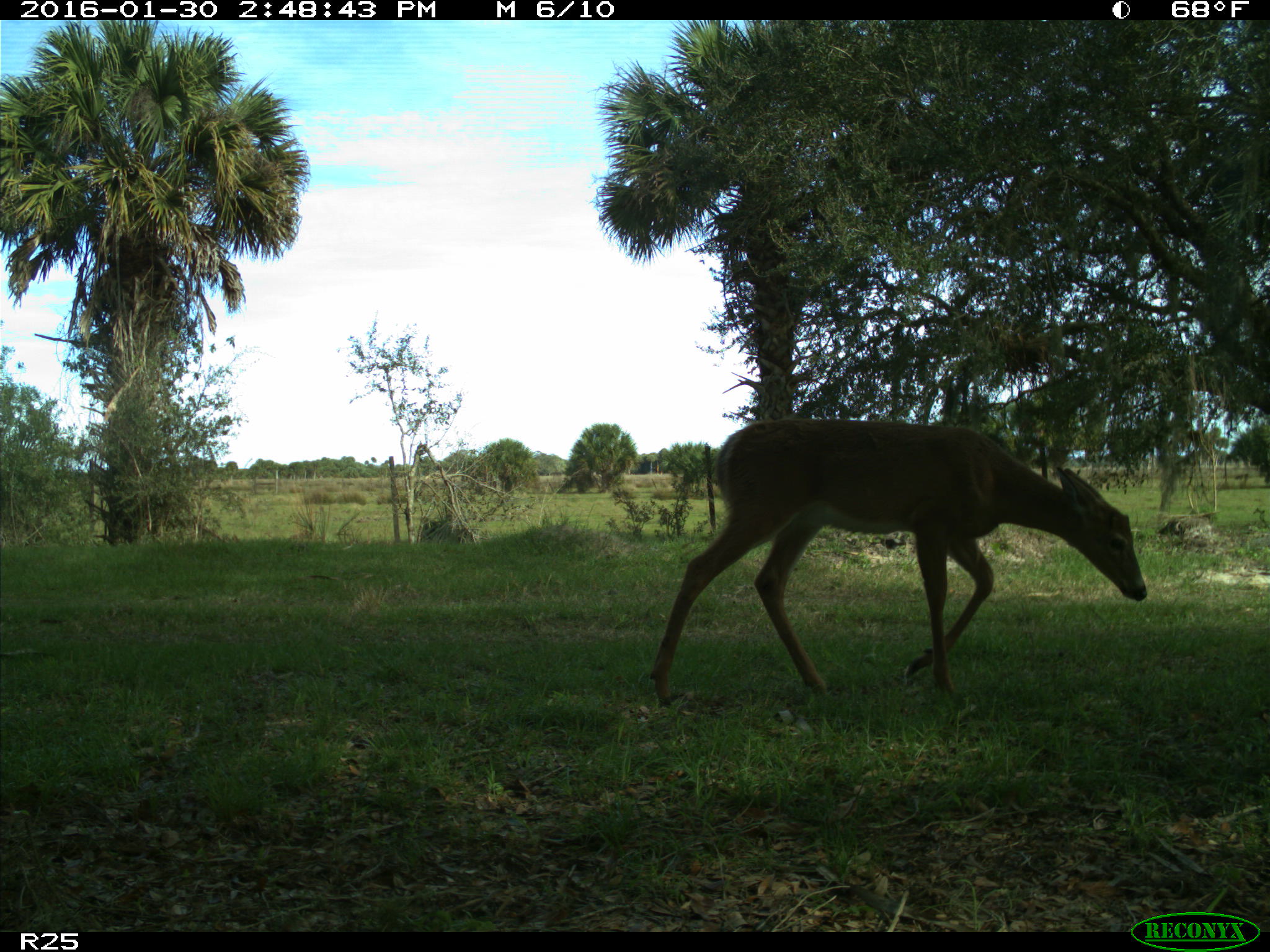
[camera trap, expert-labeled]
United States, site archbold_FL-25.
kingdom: Animalia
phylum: Chordata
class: Mammalia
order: Artiodactyla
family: Cervidae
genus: Odocoileus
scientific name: Odocoileus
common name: deer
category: unidentified deer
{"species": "unidentified deer (deer) (Odocoileus)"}